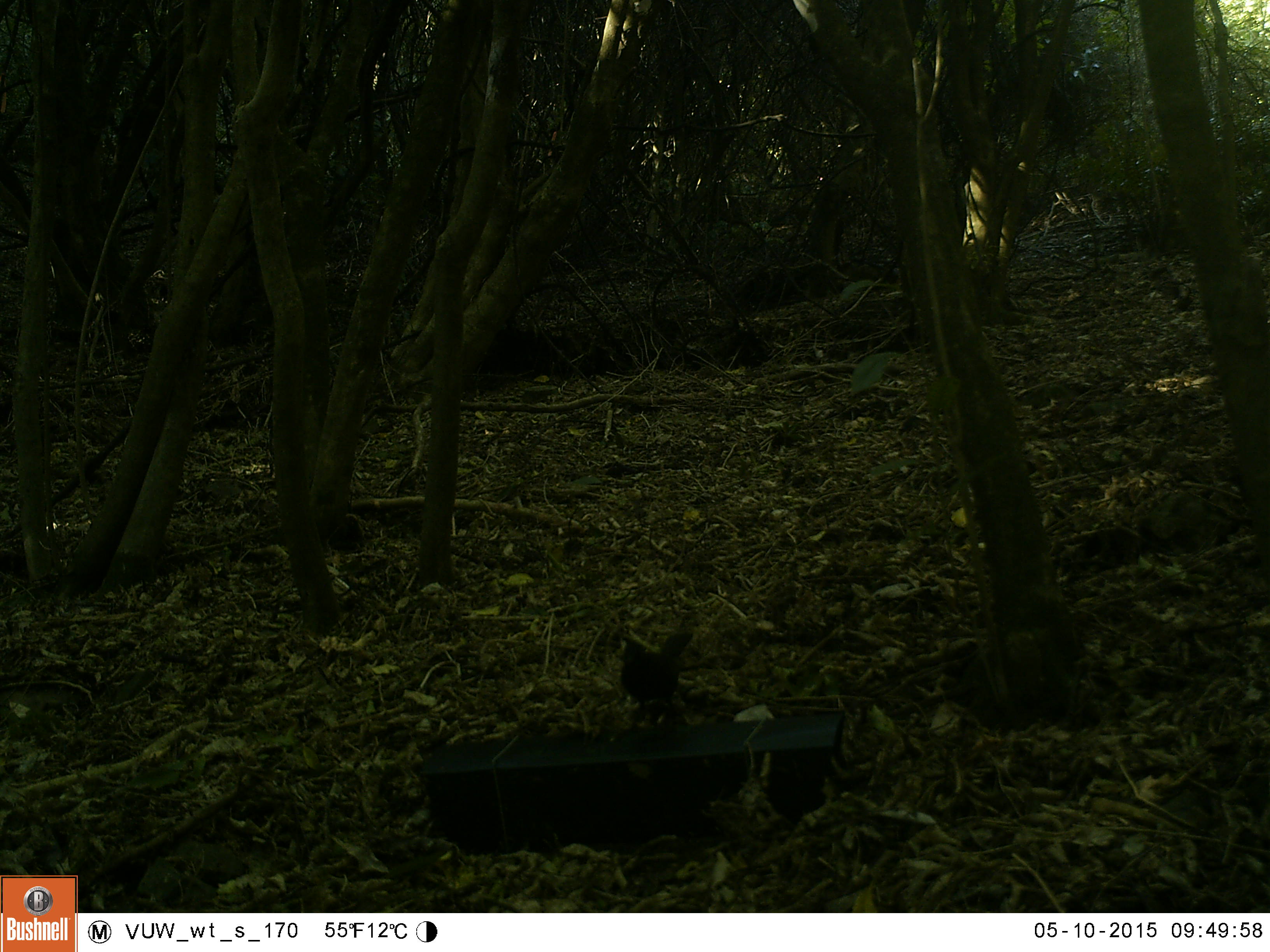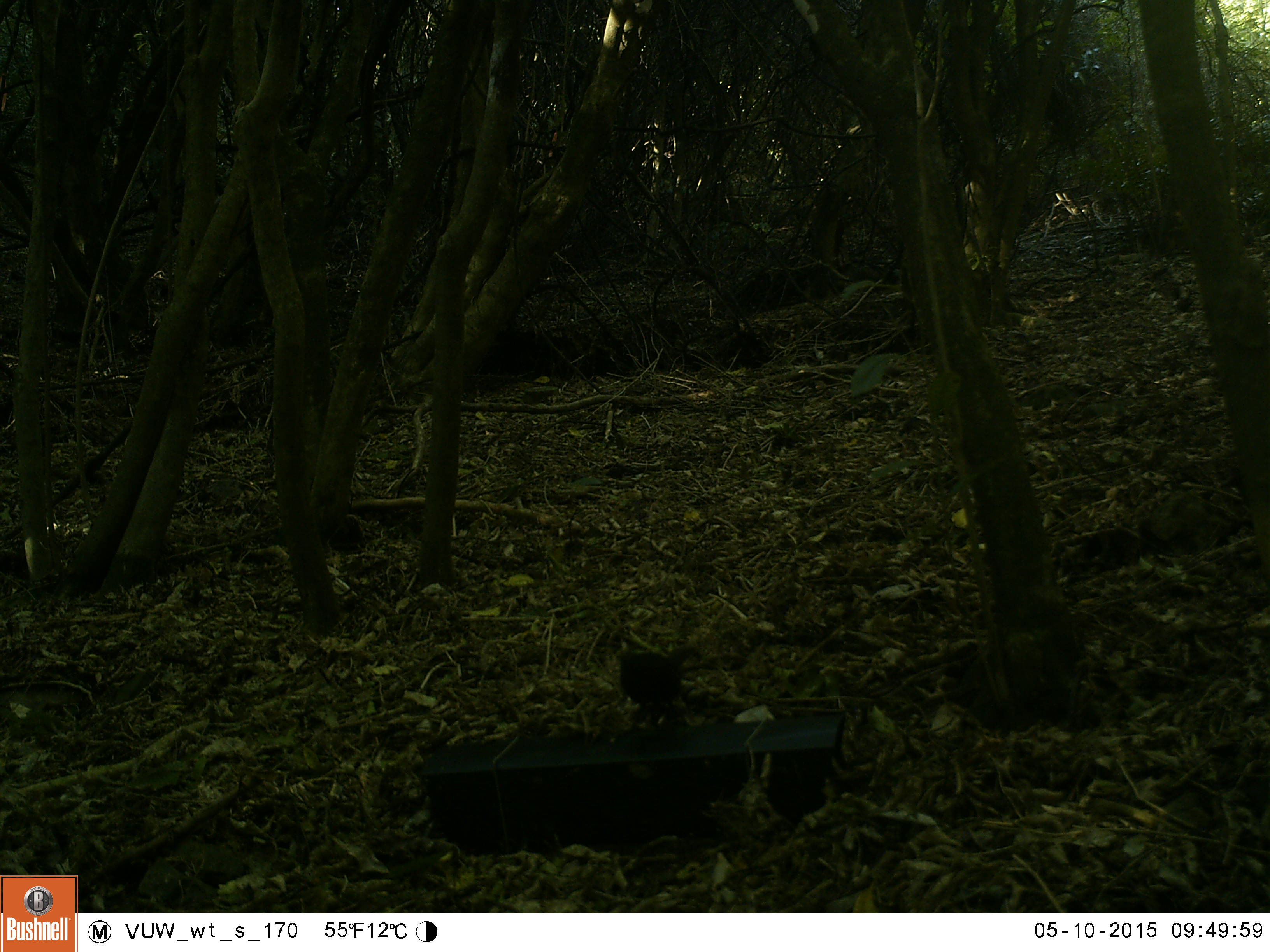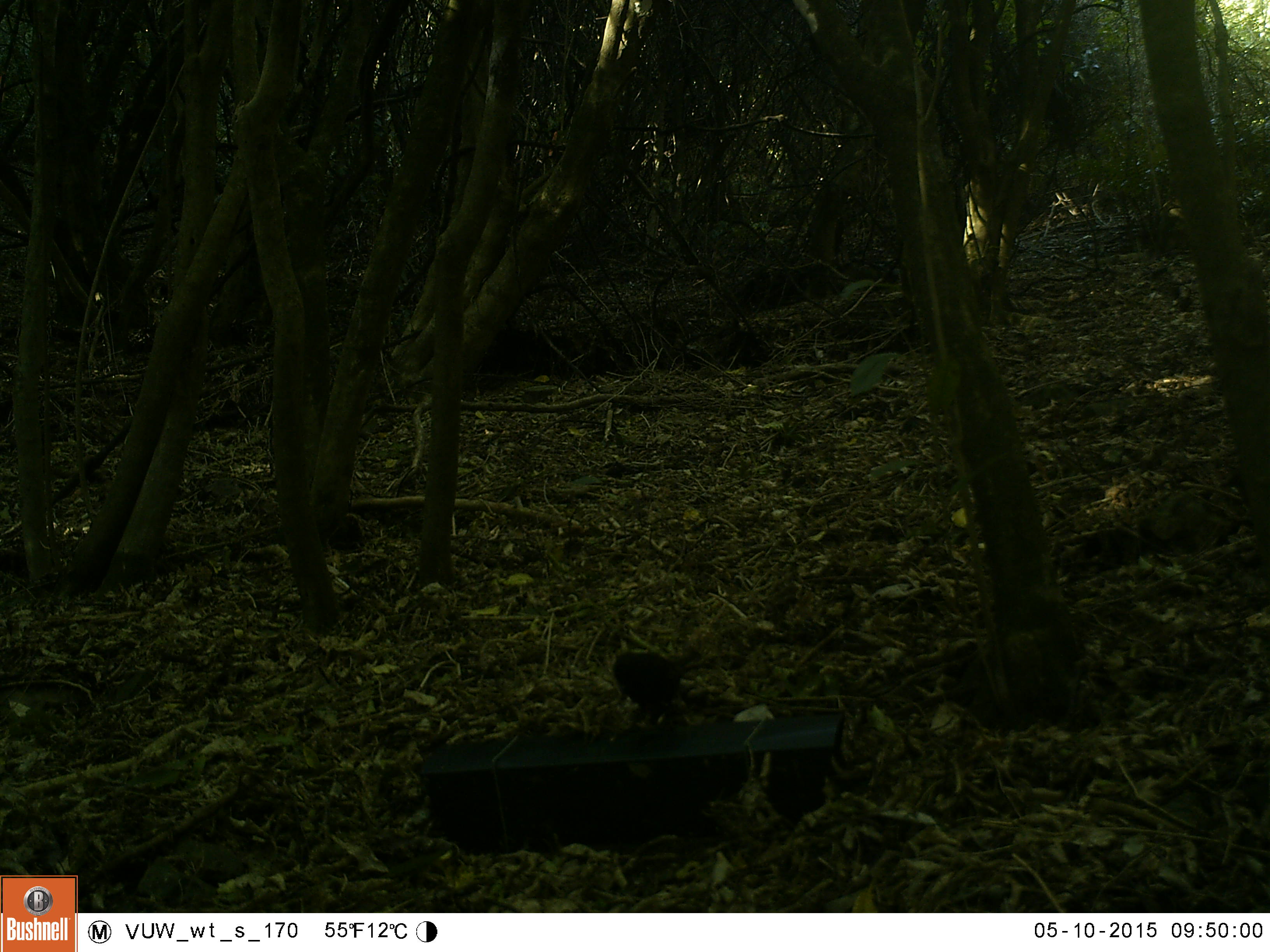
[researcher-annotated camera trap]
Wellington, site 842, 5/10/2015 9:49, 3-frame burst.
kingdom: Animalia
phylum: Chordata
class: Aves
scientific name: Aves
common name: bird